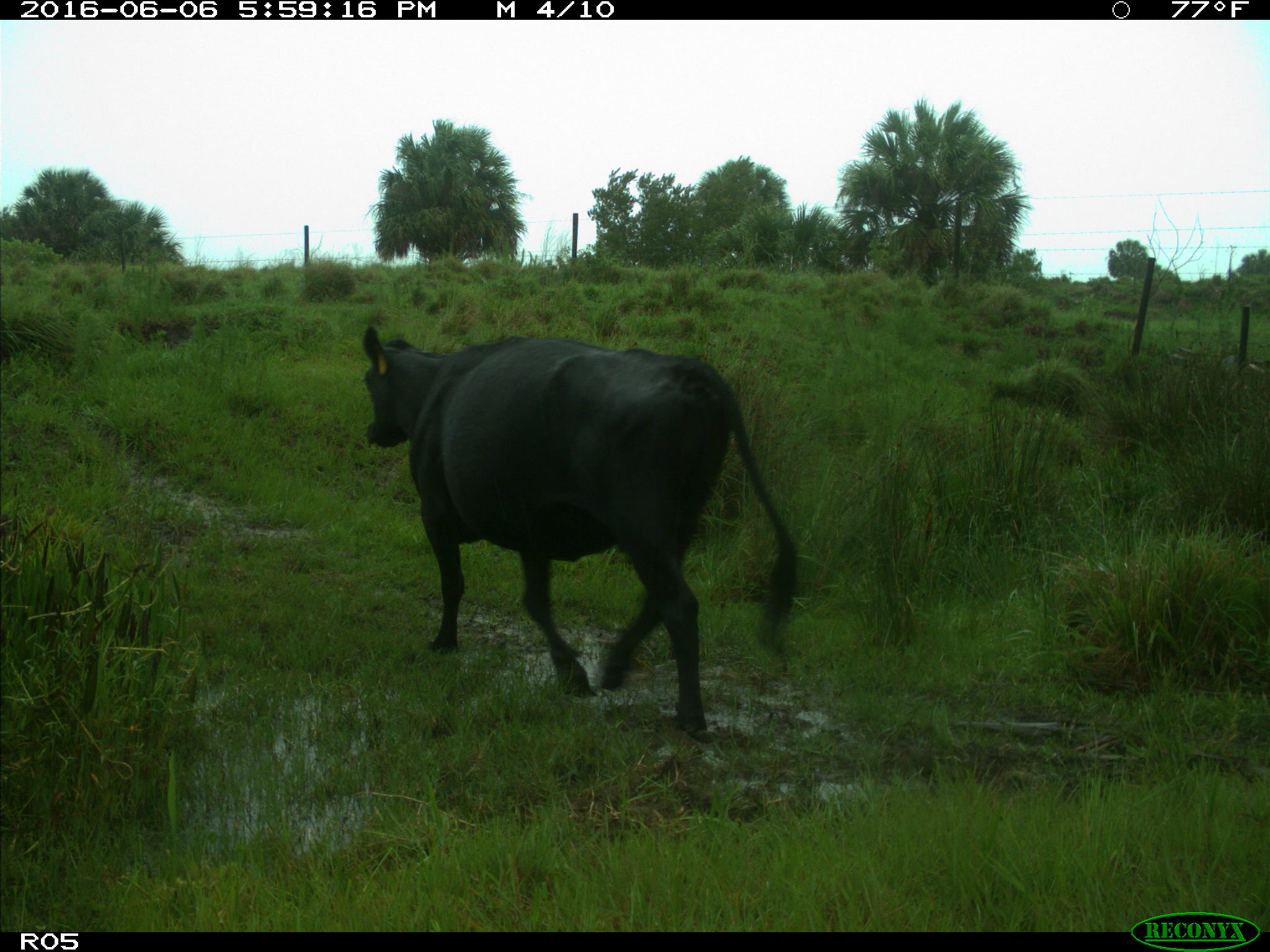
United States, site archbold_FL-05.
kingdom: Animalia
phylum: Chordata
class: Mammalia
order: Artiodactyla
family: Bovidae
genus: Bos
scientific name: Bos taurus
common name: domestic cow